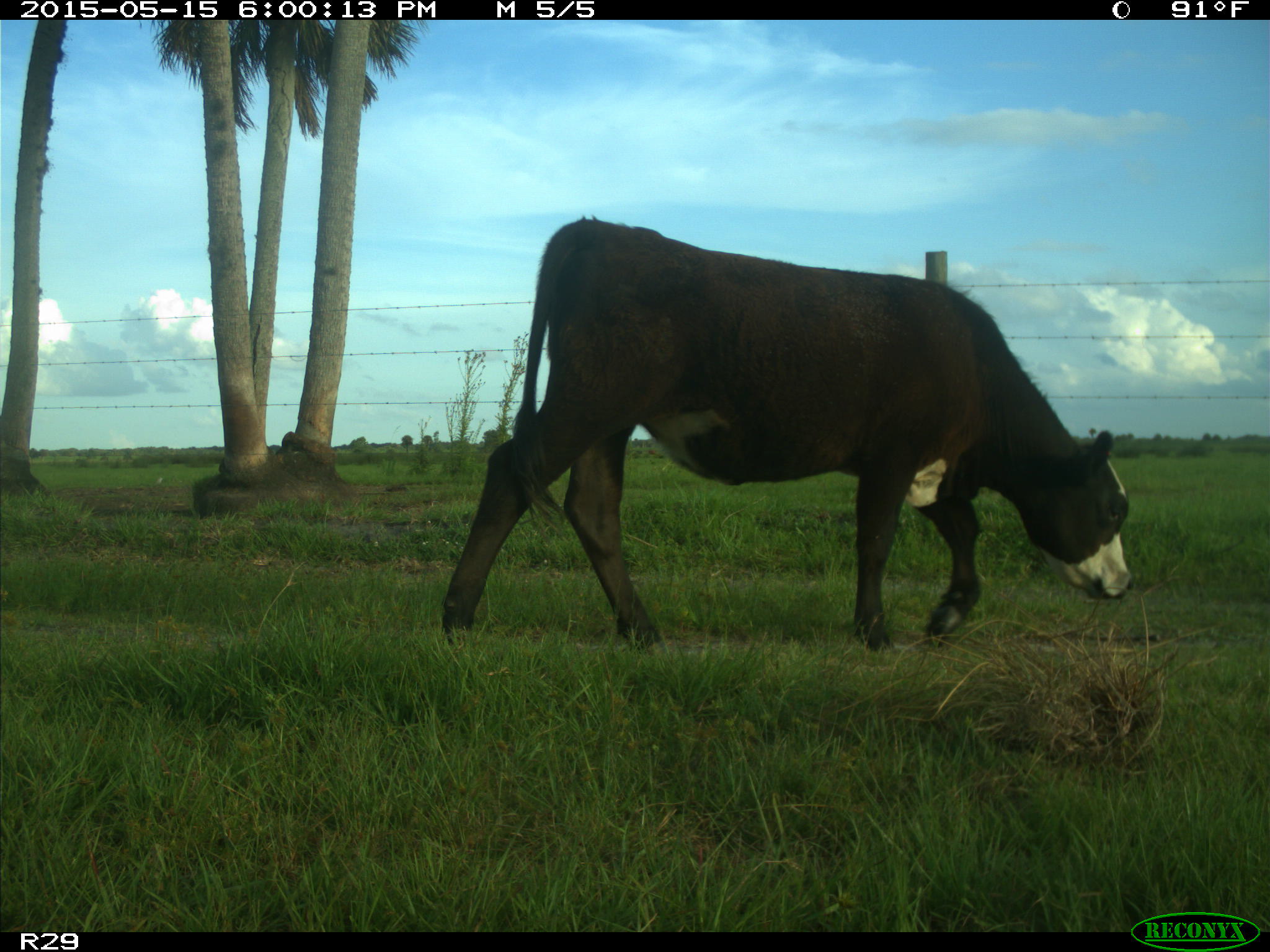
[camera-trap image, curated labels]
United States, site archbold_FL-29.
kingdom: Animalia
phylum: Chordata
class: Mammalia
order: Artiodactyla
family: Bovidae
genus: Bos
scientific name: Bos taurus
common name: domestic cow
Bos taurus (domestic cow).